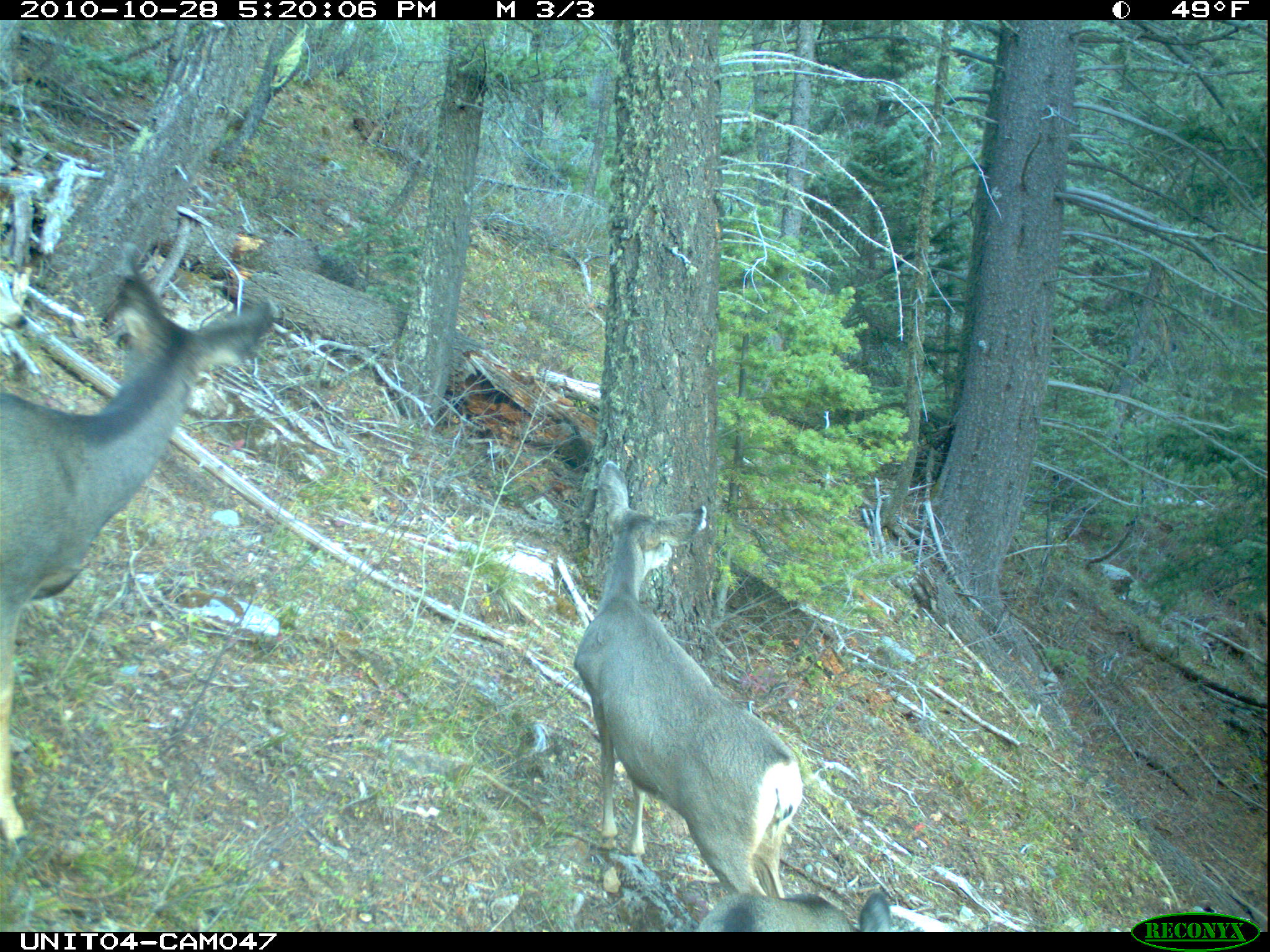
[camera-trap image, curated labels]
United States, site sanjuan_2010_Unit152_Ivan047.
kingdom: Animalia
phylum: Chordata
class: Mammalia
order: Artiodactyla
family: Cervidae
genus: Odocoileus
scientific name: Odocoileus hemionus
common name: mule deer